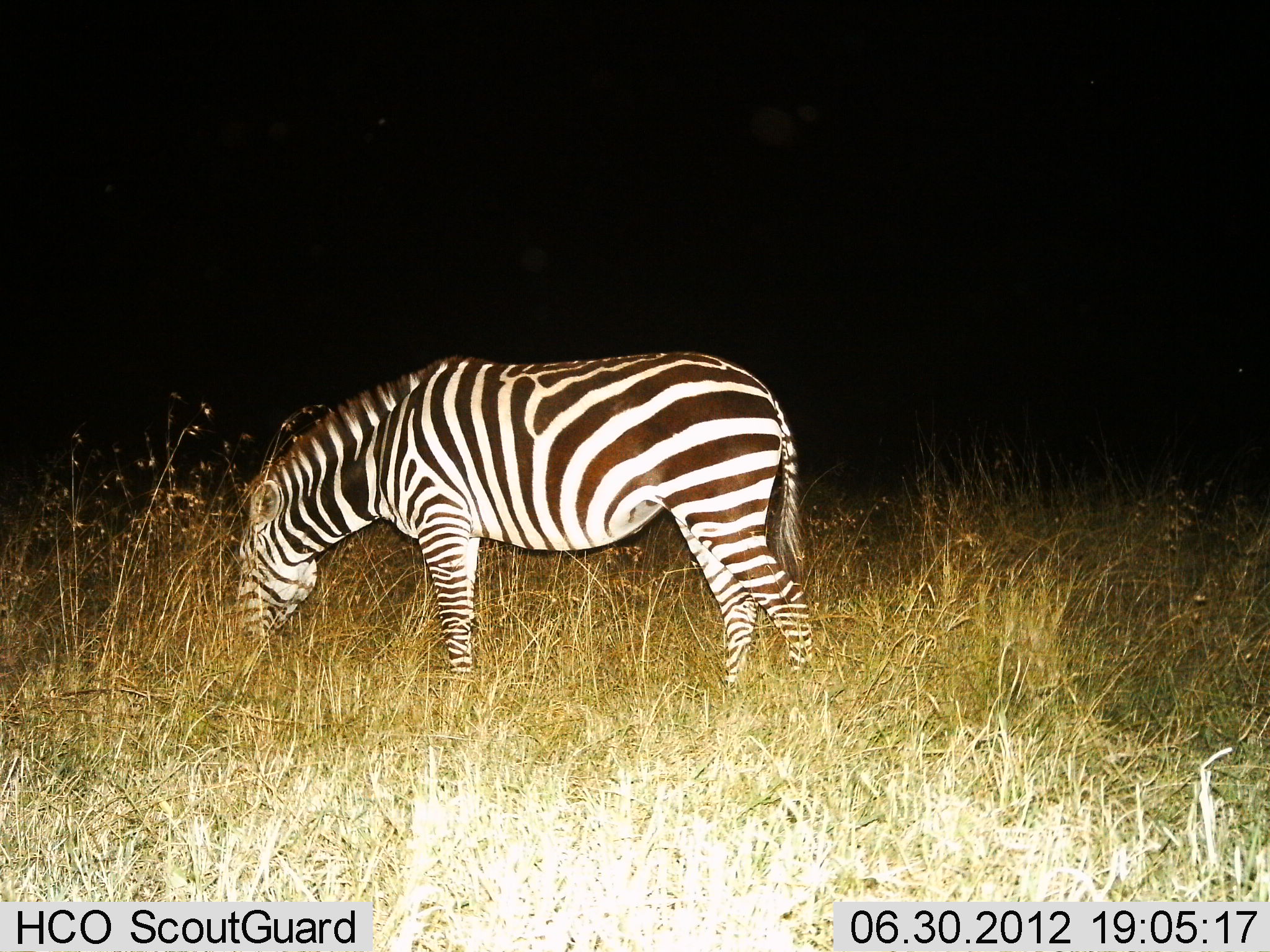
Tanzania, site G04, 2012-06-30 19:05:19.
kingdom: Animalia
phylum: Chordata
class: Mammalia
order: Perissodactyla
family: Equidae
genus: Equus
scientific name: Equus quagga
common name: plains zebra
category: zebra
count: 1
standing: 20%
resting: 0%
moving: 0%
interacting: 0%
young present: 0%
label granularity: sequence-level